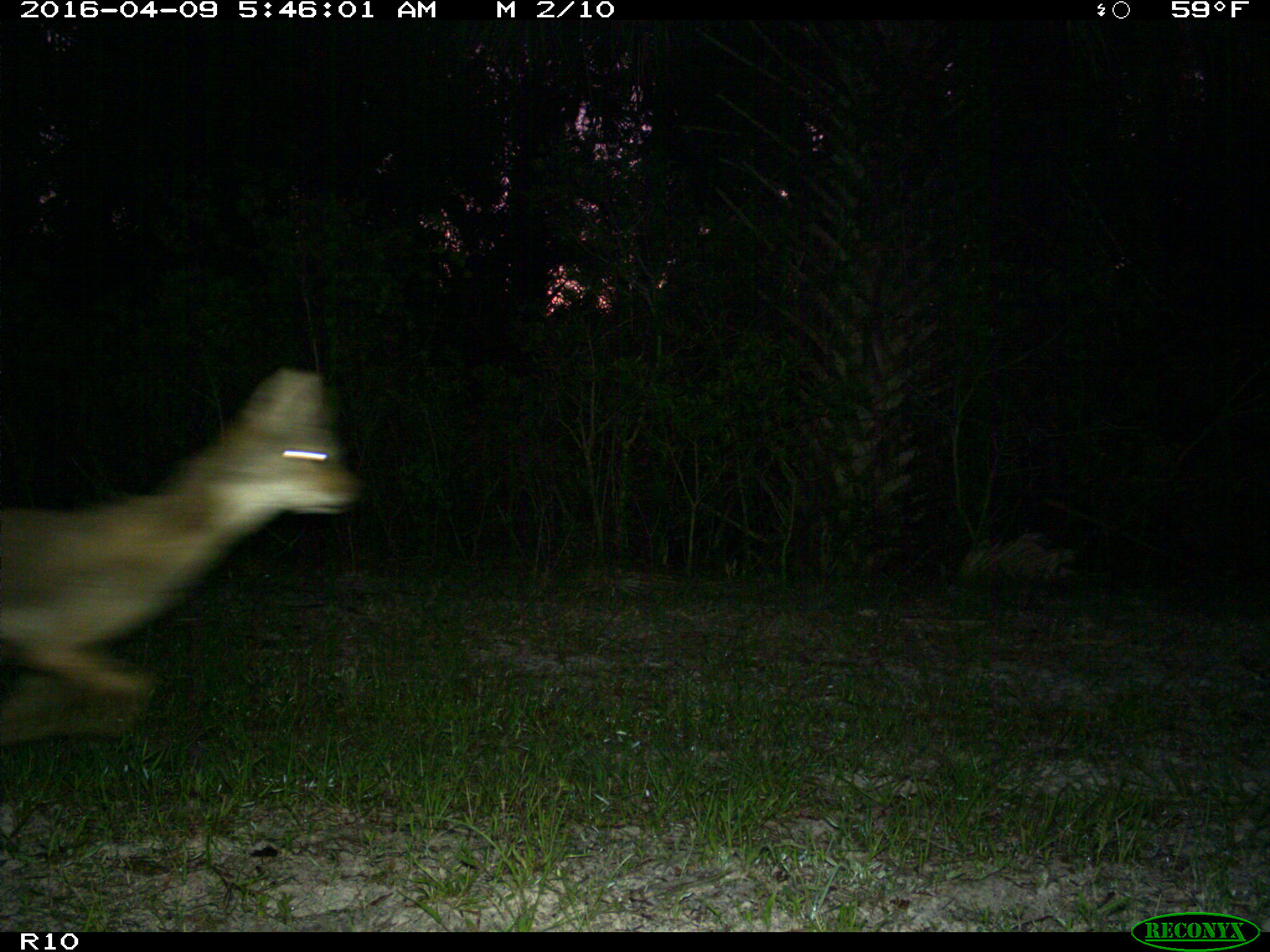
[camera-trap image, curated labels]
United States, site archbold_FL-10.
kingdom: Animalia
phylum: Chordata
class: Mammalia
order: Carnivora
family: Felidae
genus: Lynx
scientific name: Lynx rufus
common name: bobcat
Lynx rufus (bobcat).